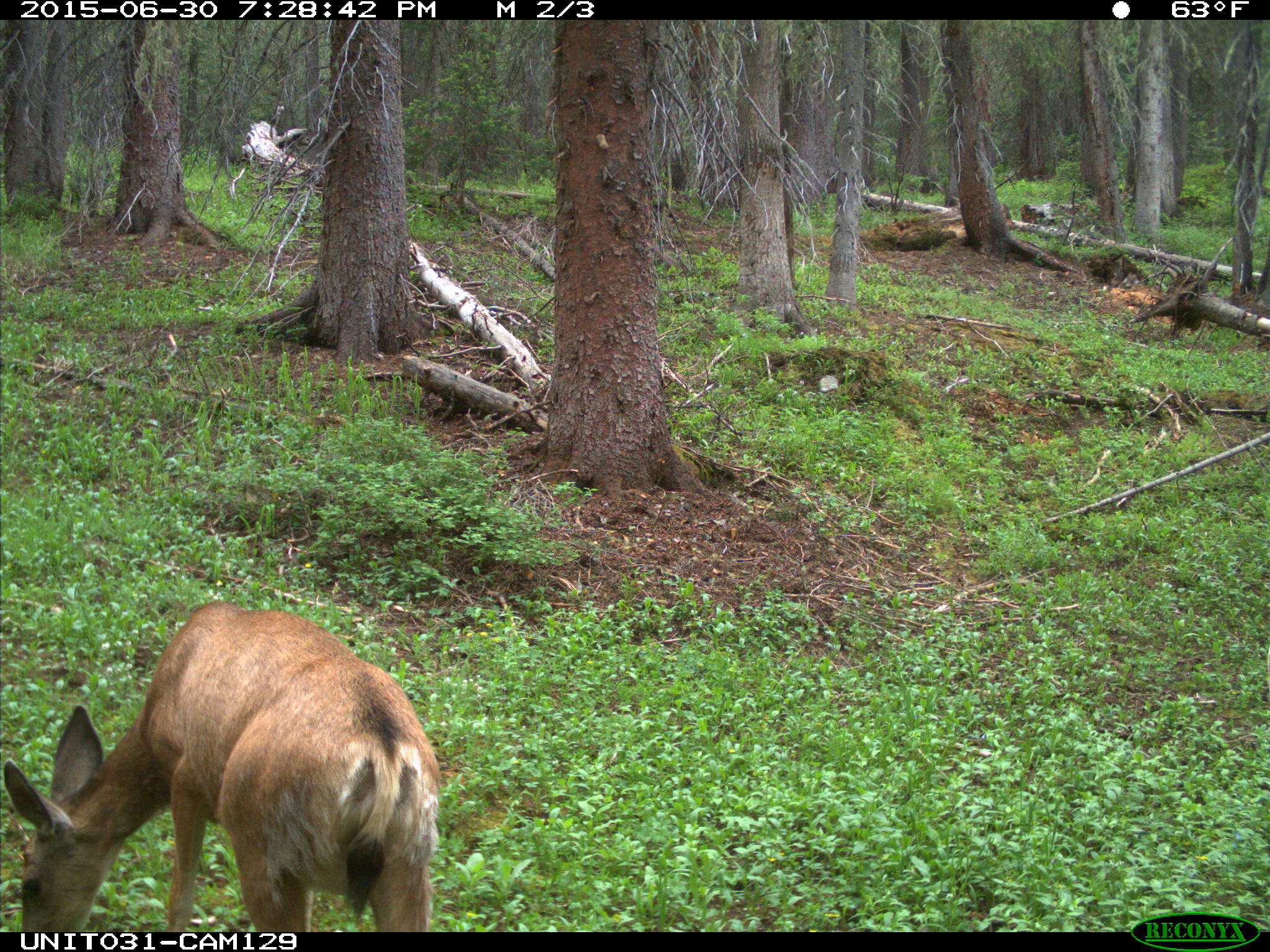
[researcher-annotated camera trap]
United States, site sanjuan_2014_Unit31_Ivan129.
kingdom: Animalia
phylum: Chordata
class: Mammalia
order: Artiodactyla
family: Cervidae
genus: Odocoileus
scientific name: Odocoileus hemionus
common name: mule deer